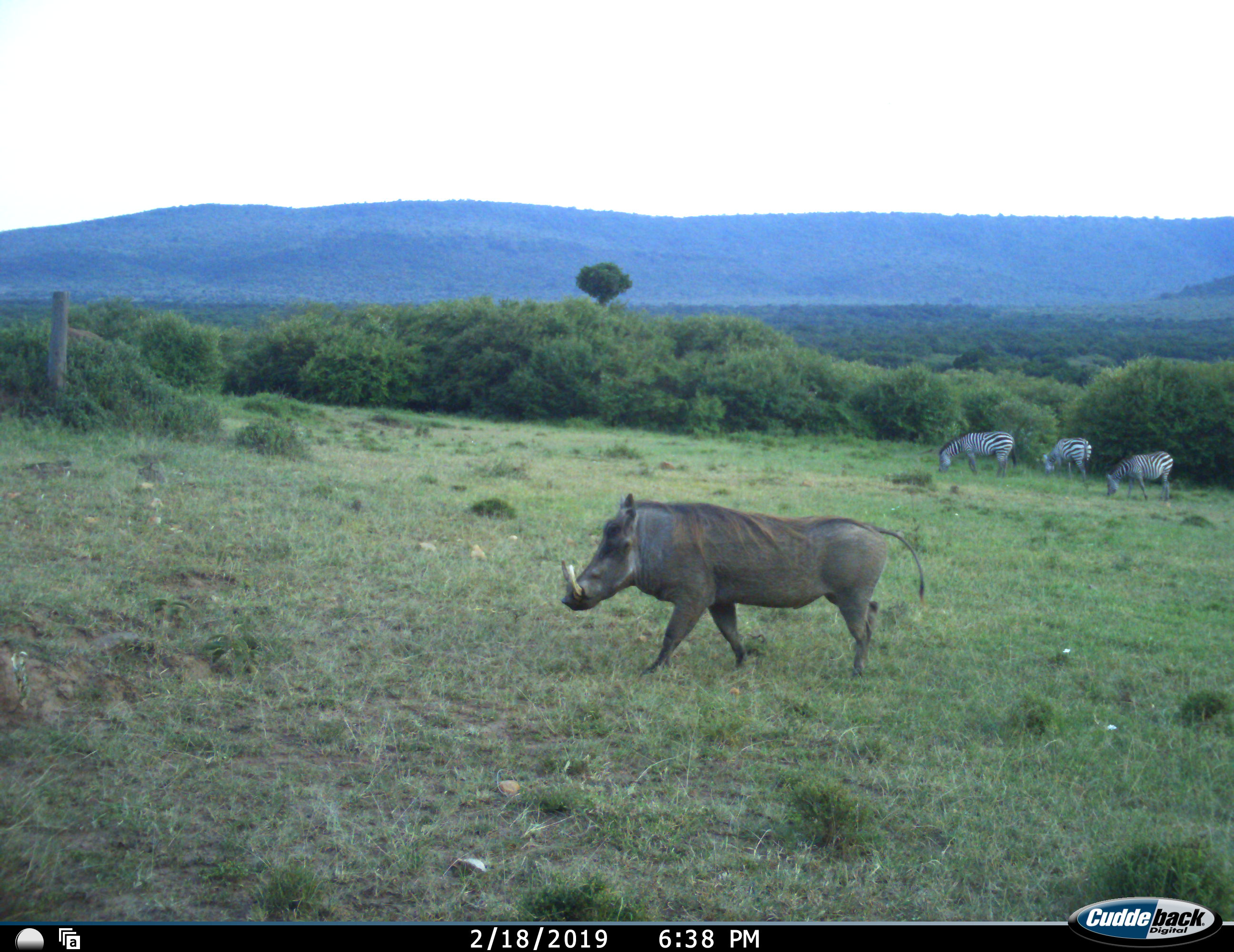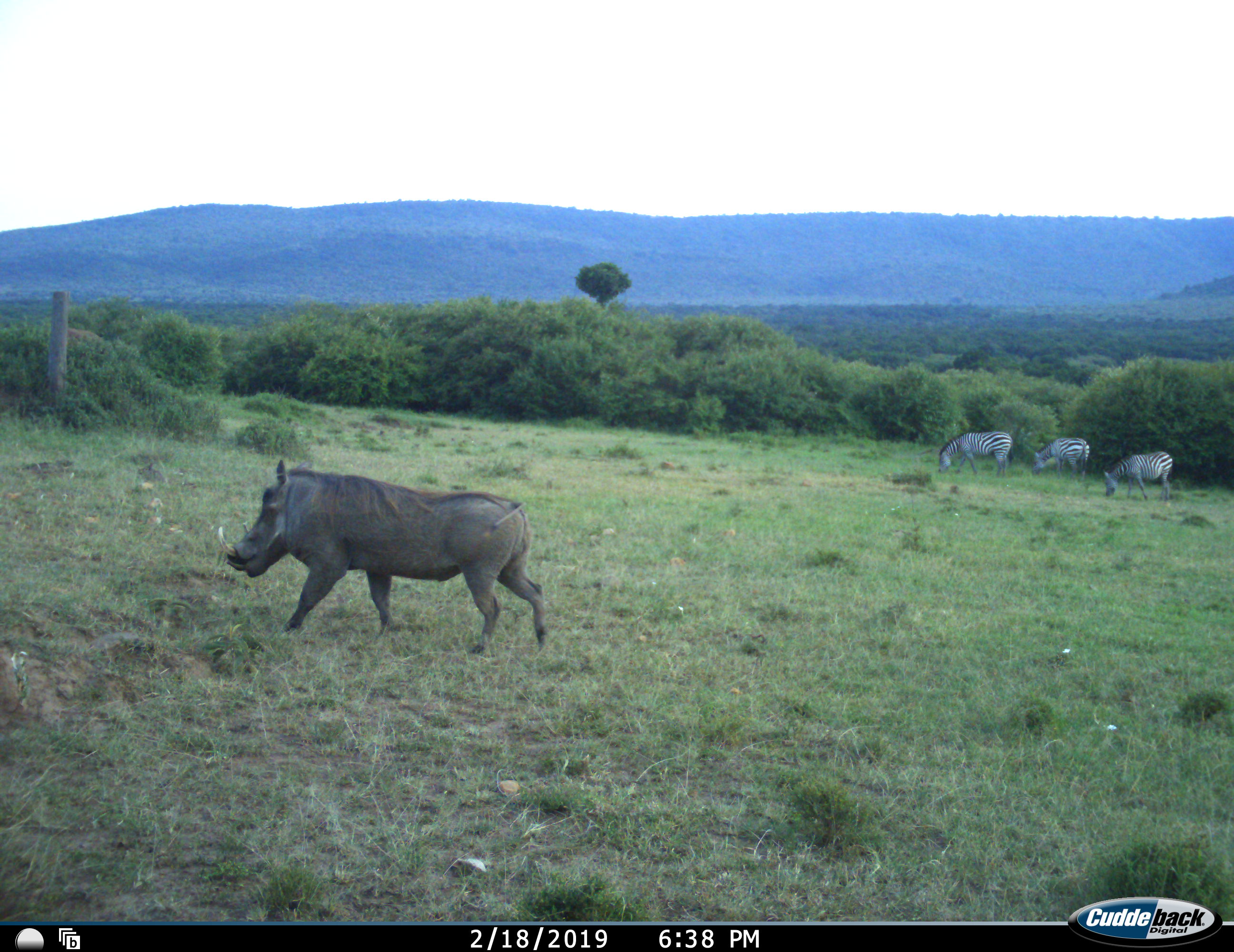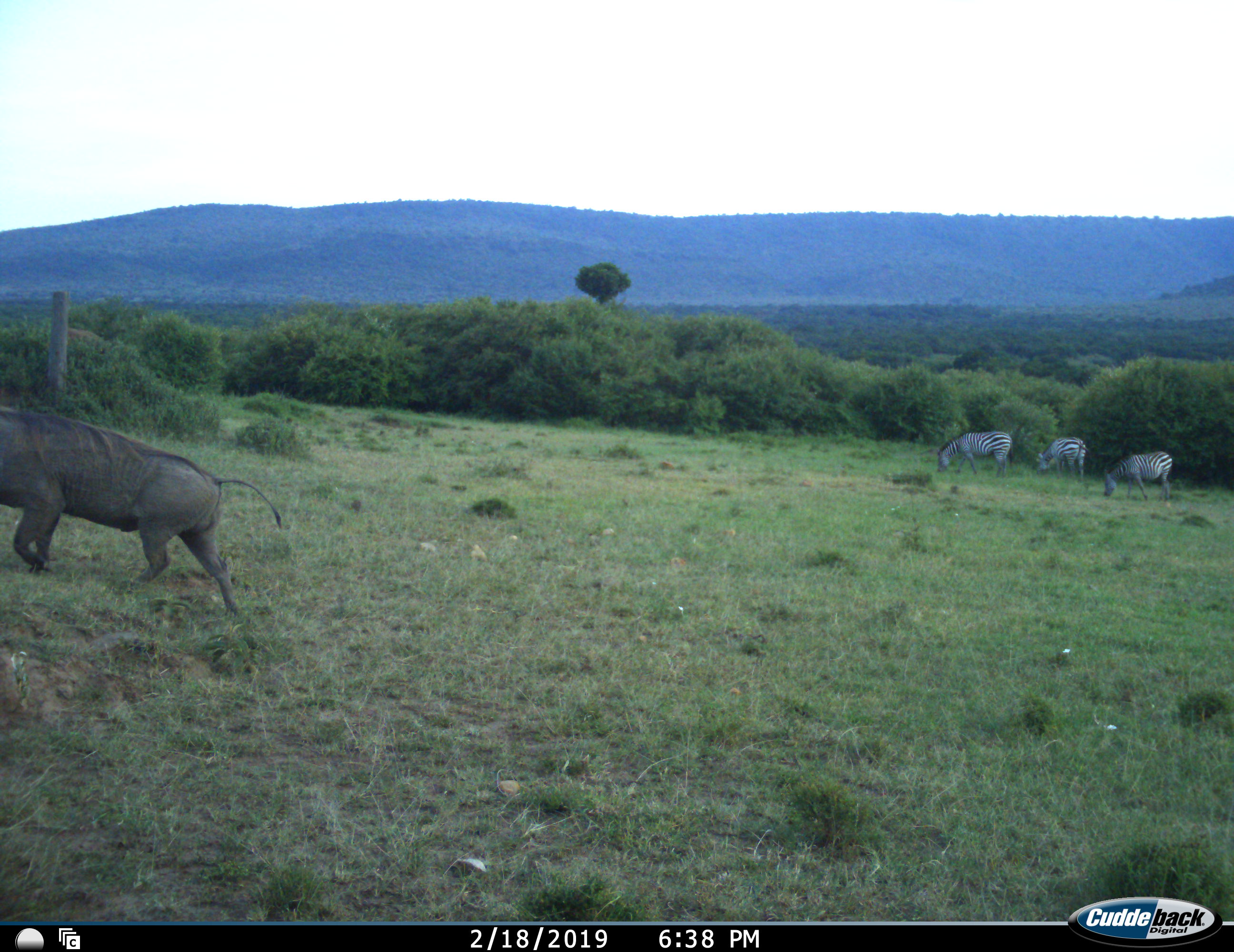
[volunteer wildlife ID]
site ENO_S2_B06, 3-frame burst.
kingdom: Animalia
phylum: Chordata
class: Mammalia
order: Artiodactyla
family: Suidae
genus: Phacochoerus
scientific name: Phacochoerus africanus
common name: warthog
Warthog (Phacochoerus africanus), count 1. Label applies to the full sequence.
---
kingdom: Animalia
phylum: Chordata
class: Mammalia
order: Perissodactyla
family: Equidae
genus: Equus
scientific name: Equus quagga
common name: plains zebra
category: zebraplains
Zebraplains (plains zebra) (Equus quagga), count 3. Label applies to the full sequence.